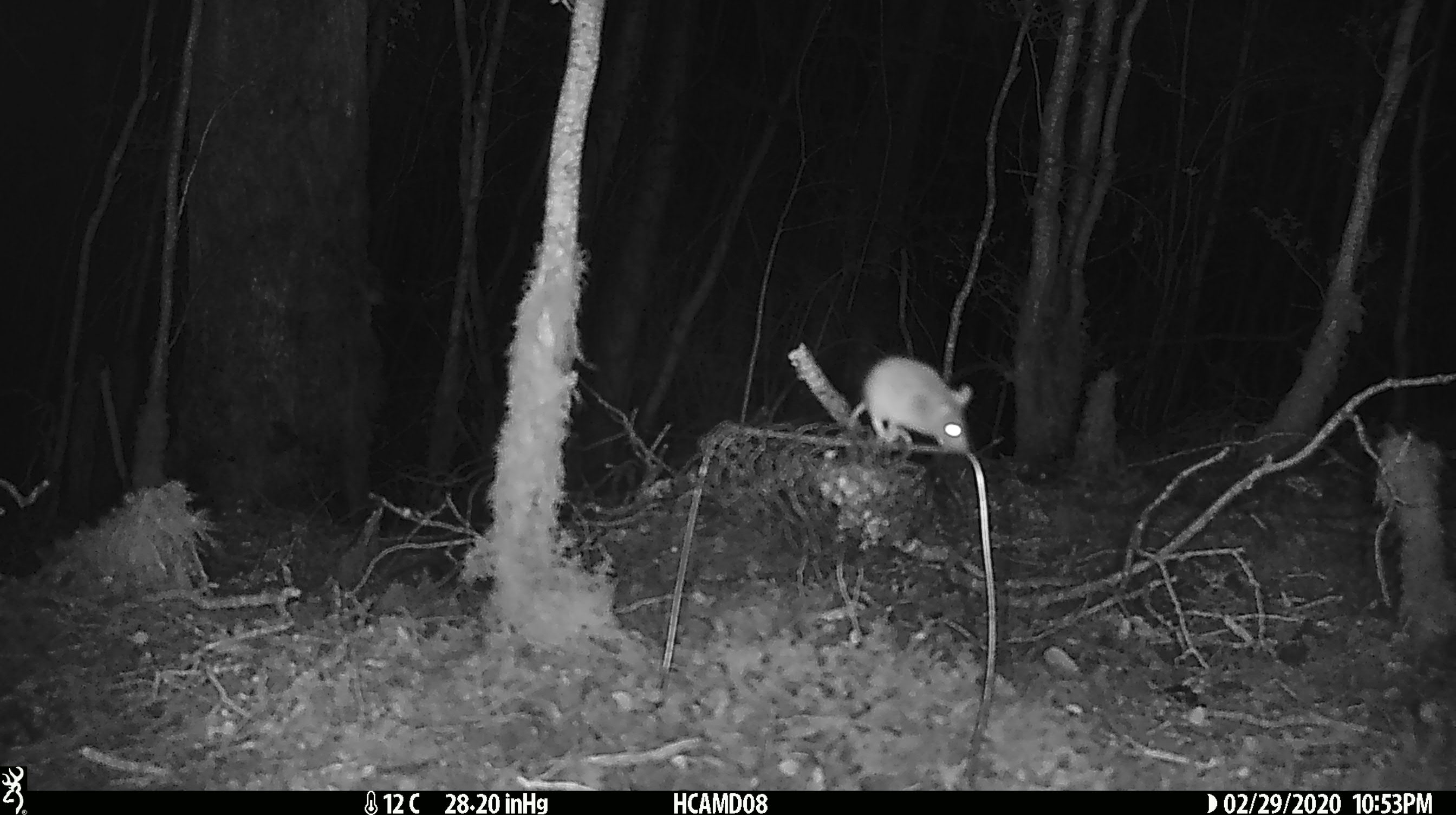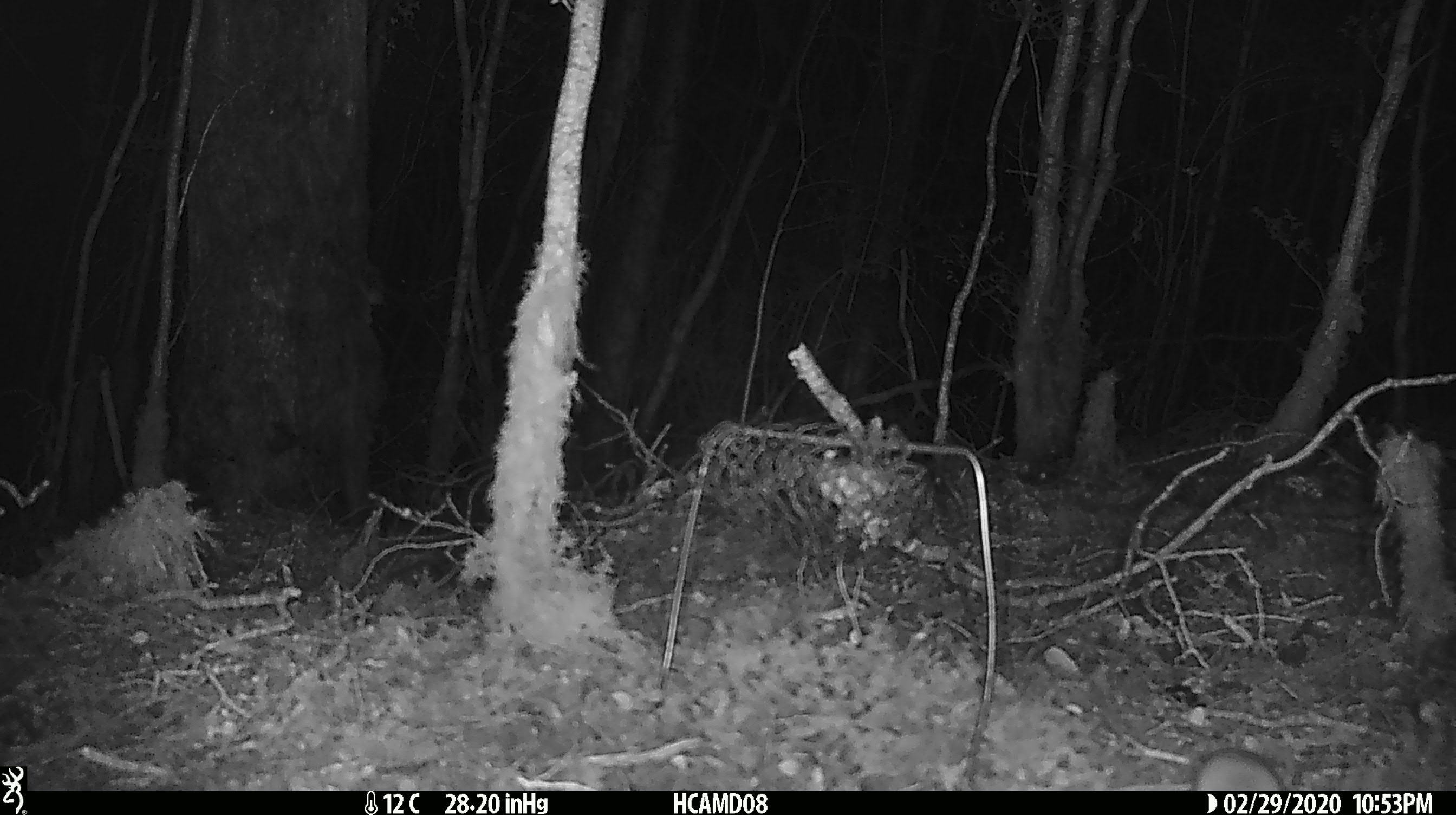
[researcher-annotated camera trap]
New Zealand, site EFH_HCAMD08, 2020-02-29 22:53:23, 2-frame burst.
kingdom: Animalia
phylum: Chordata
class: Mammalia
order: Rodentia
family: Muridae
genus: Mus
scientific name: Mus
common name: mouse